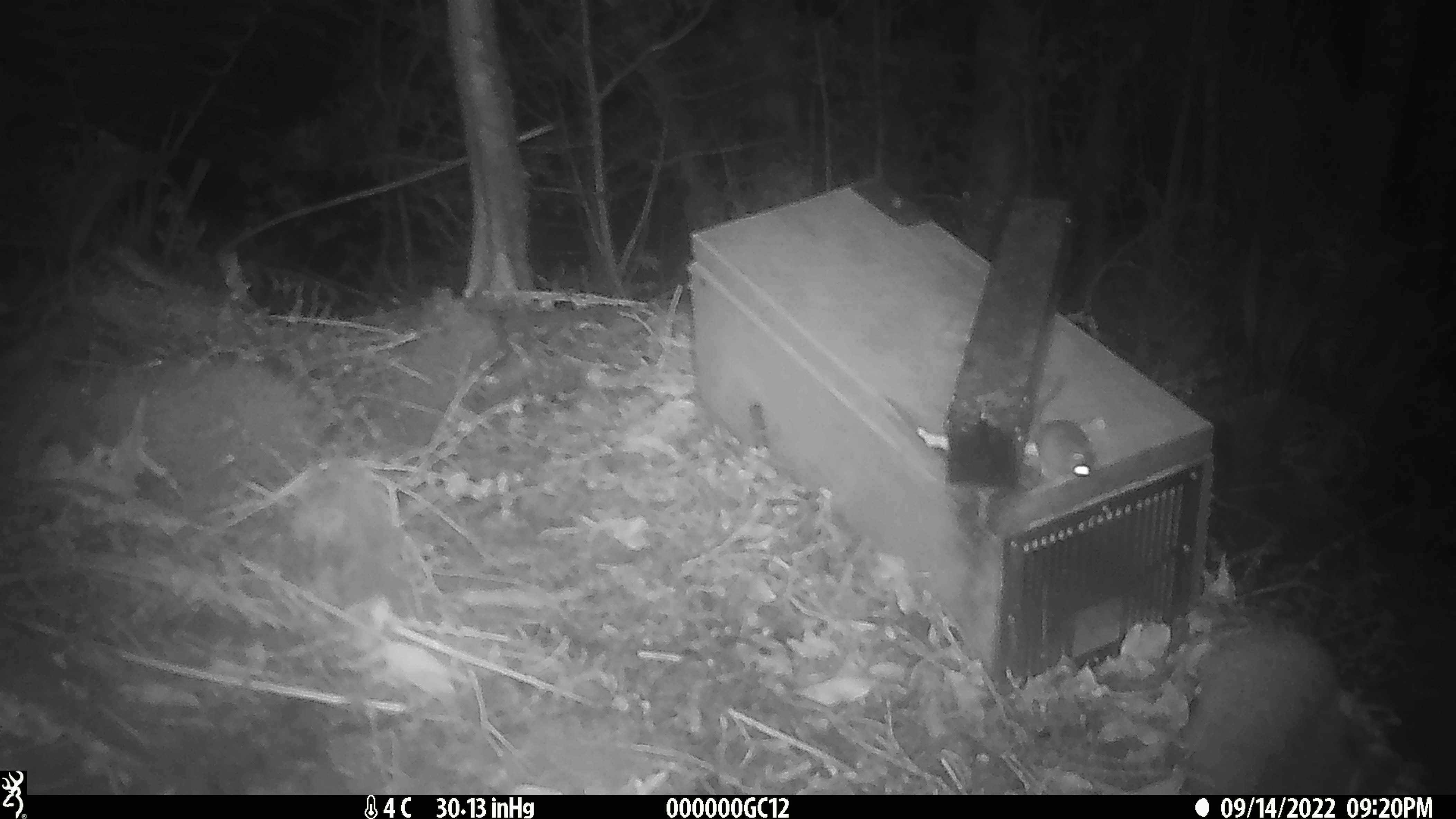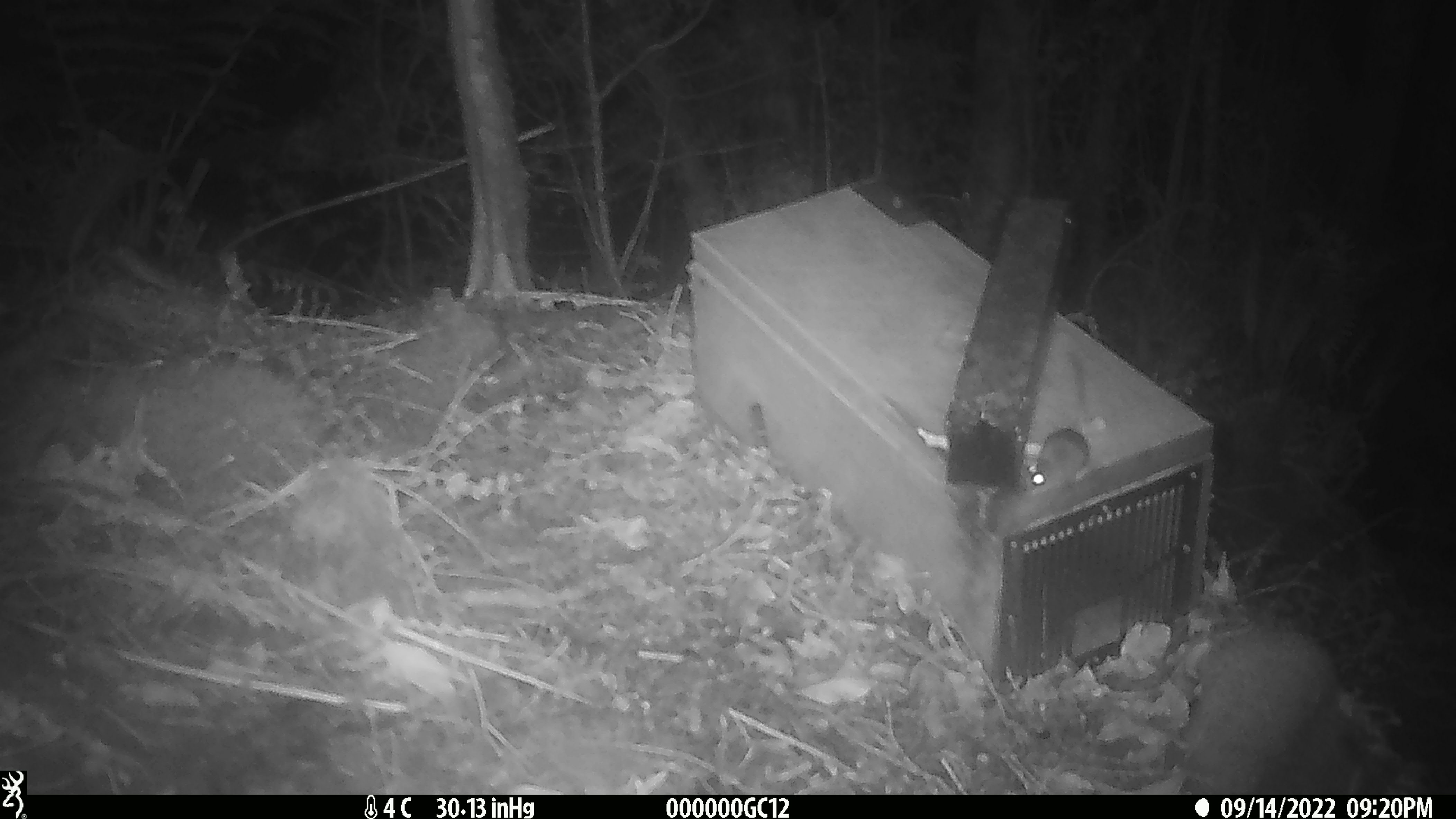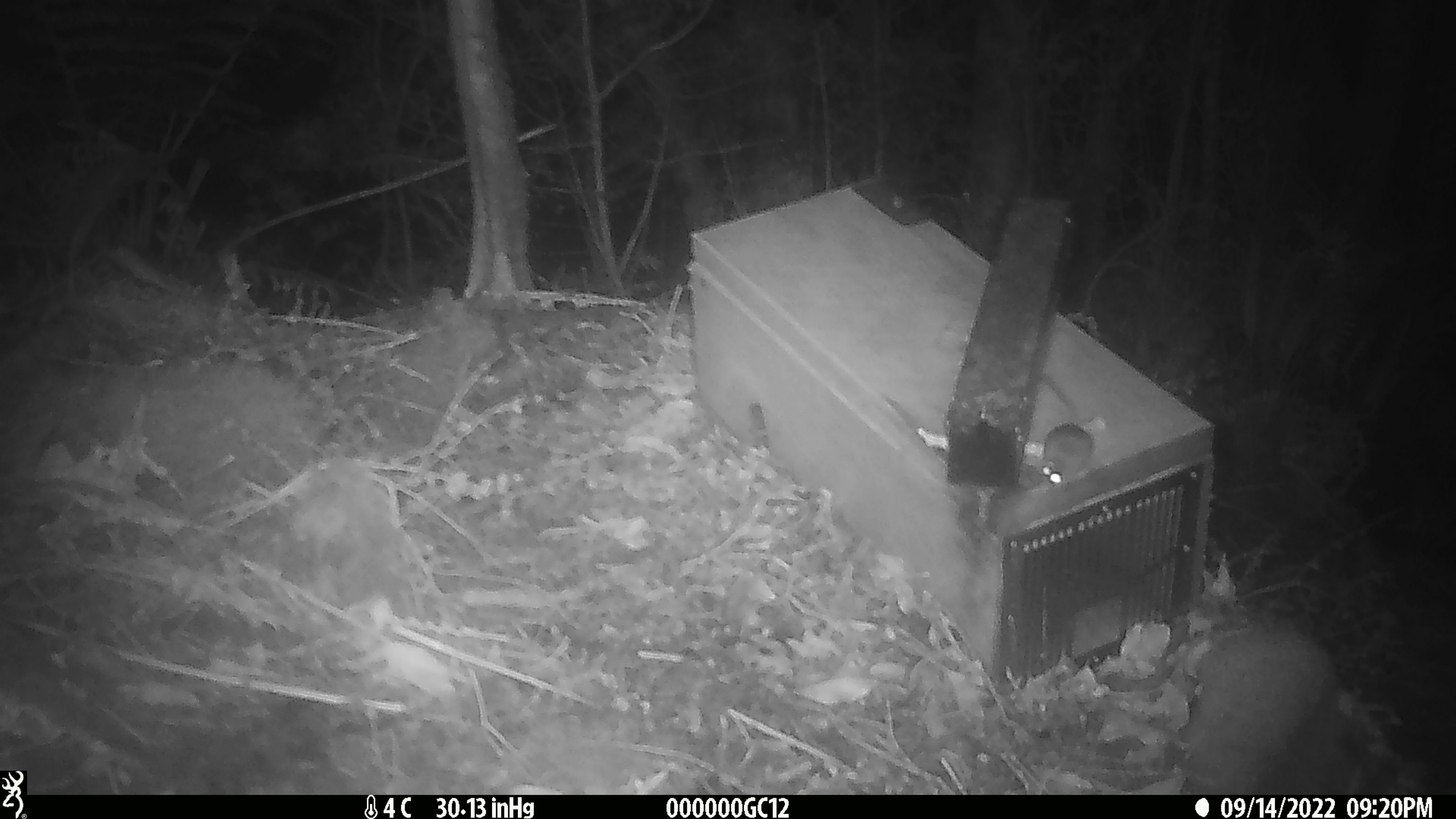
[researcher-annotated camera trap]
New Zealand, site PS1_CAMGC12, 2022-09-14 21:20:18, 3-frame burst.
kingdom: Animalia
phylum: Chordata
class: Mammalia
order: Rodentia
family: Muridae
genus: Mus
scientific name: Mus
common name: mouse